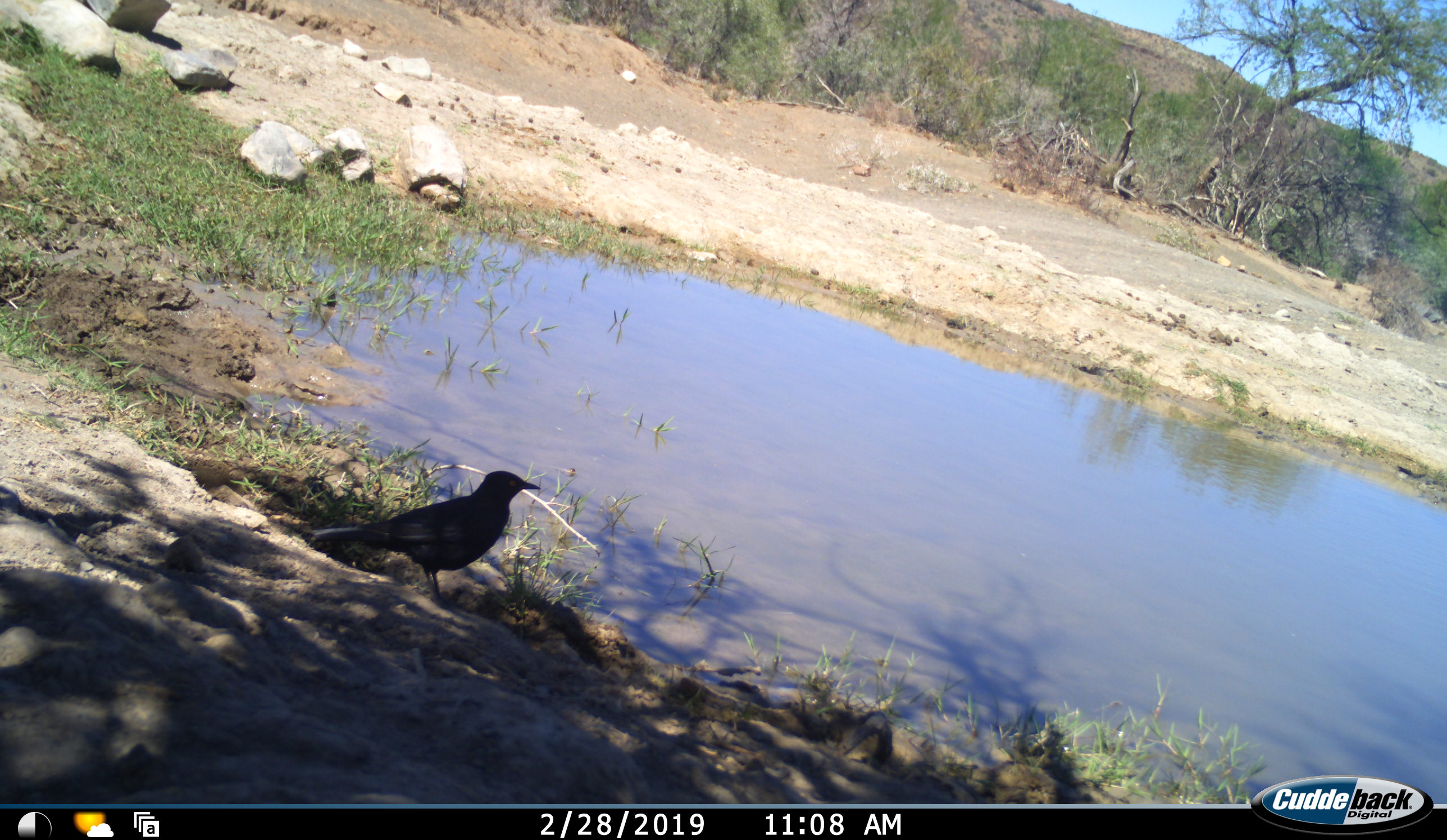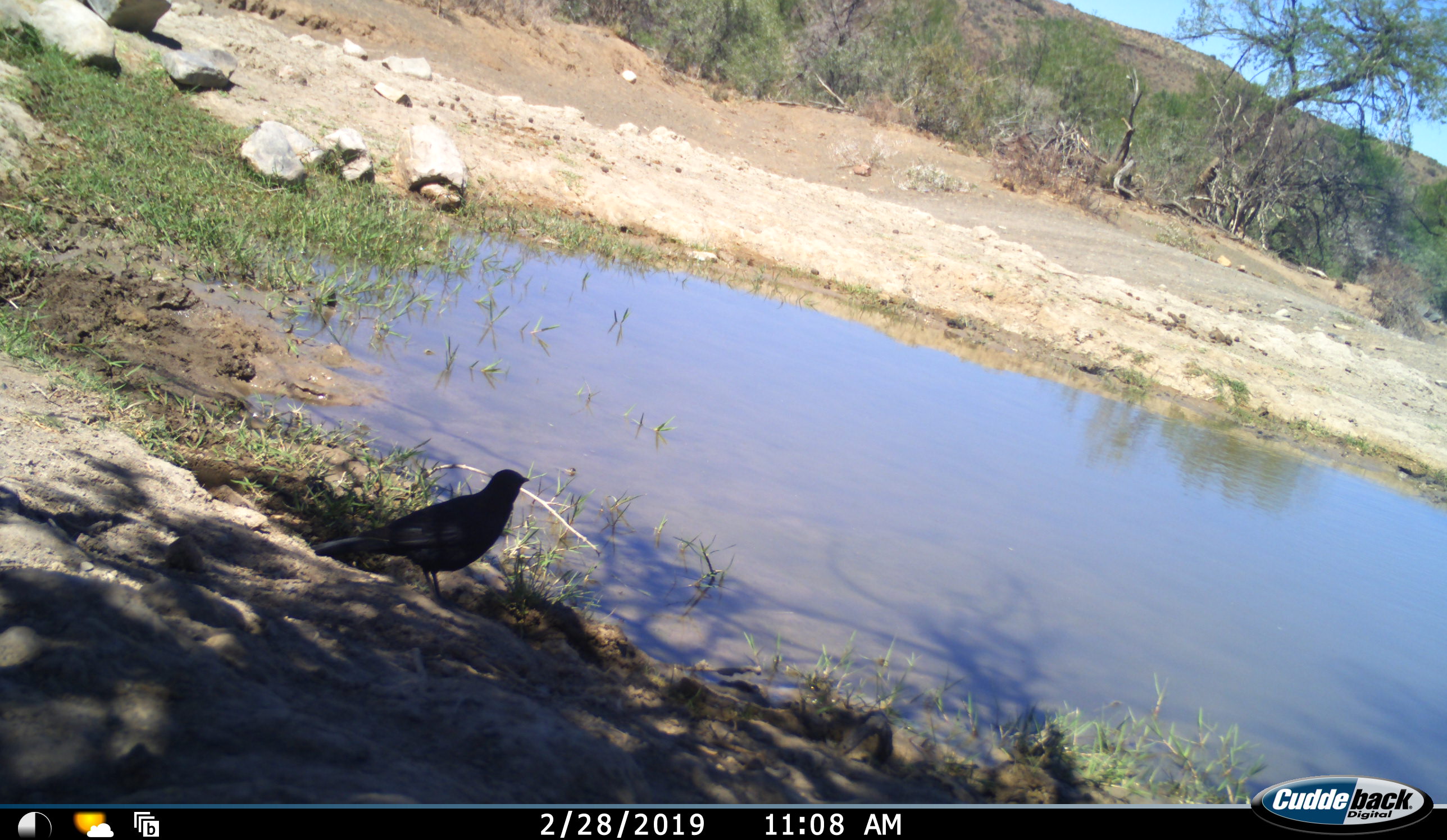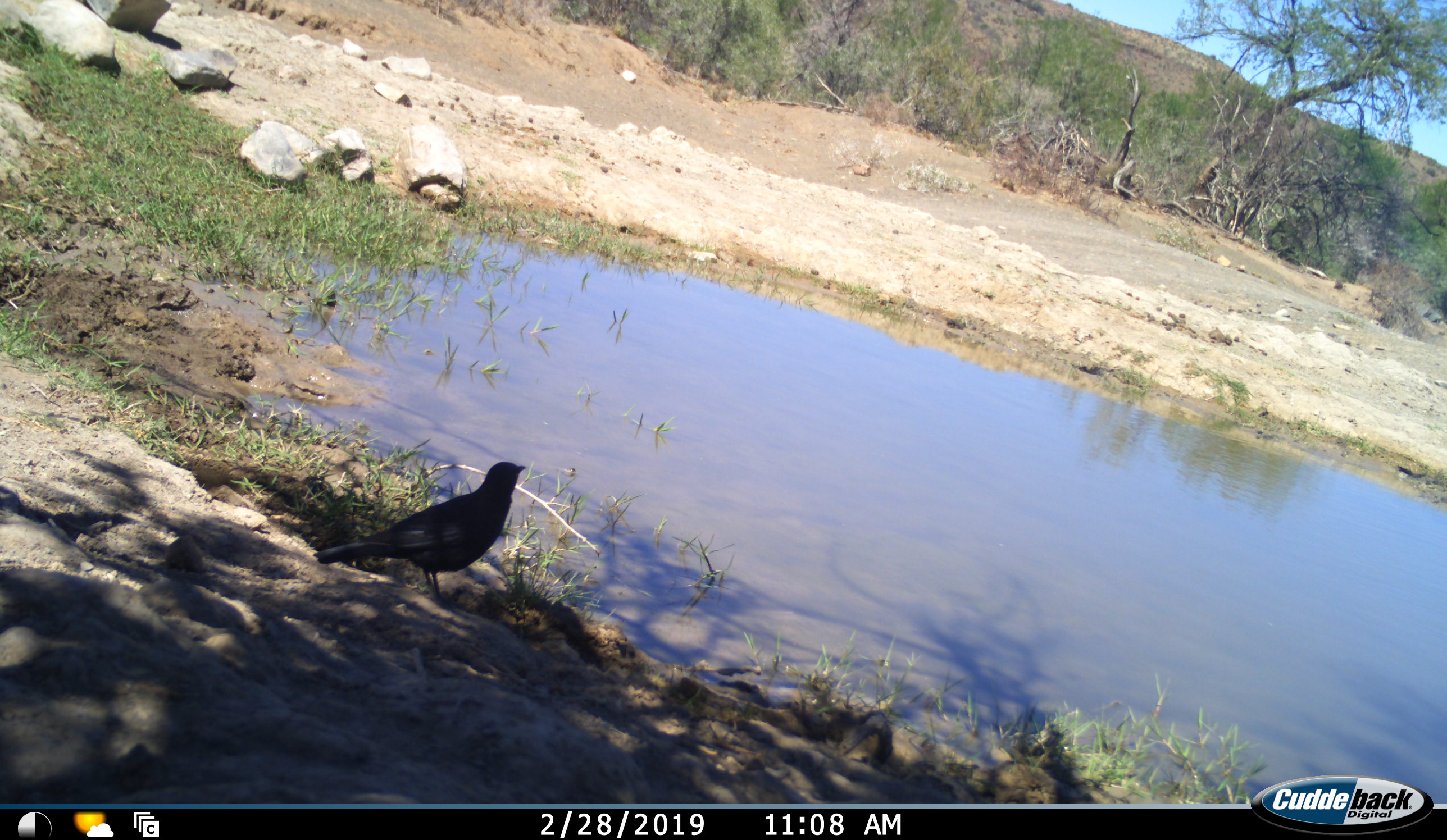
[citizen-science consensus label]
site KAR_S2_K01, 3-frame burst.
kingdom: Animalia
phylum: Chordata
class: Aves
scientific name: Aves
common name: bird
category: birdother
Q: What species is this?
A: Birdother (bird) (Aves).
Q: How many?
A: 1.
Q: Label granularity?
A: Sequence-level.